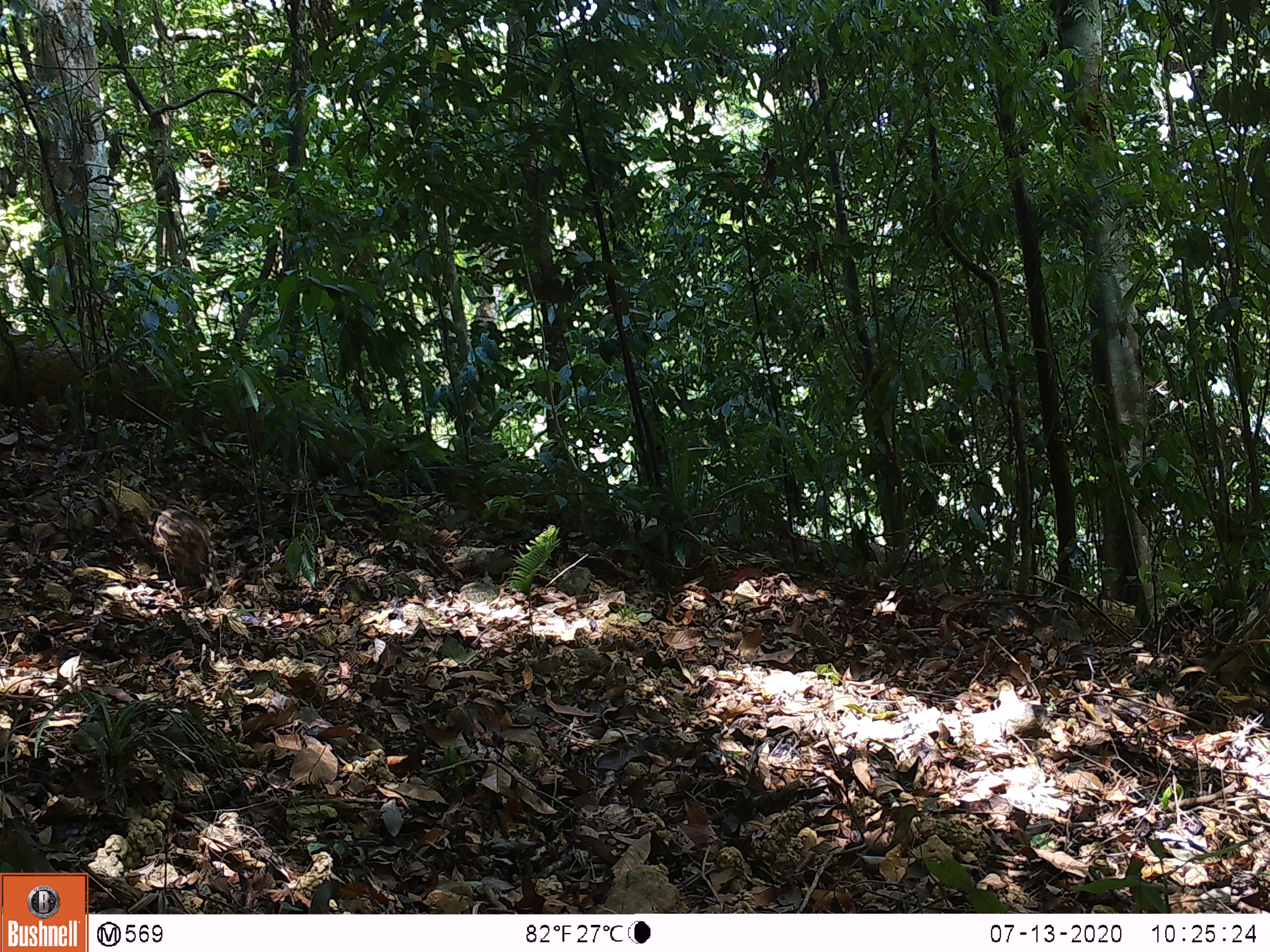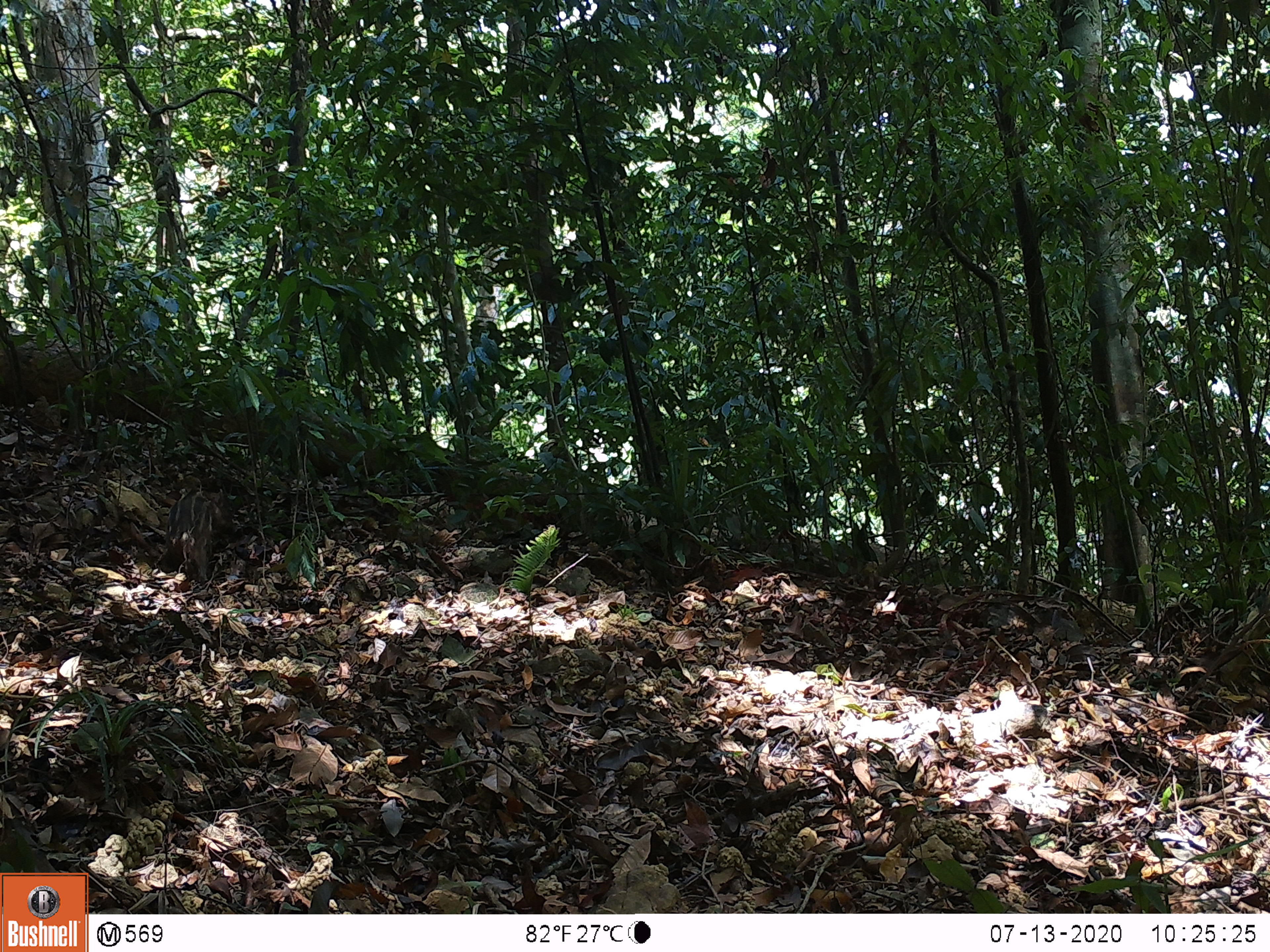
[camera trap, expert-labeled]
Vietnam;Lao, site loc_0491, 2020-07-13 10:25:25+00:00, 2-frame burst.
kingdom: Animalia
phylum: Chordata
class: Mammalia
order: Artiodactyla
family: Suidae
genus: Sus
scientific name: Sus scrofa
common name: eurasian wild pig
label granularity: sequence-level